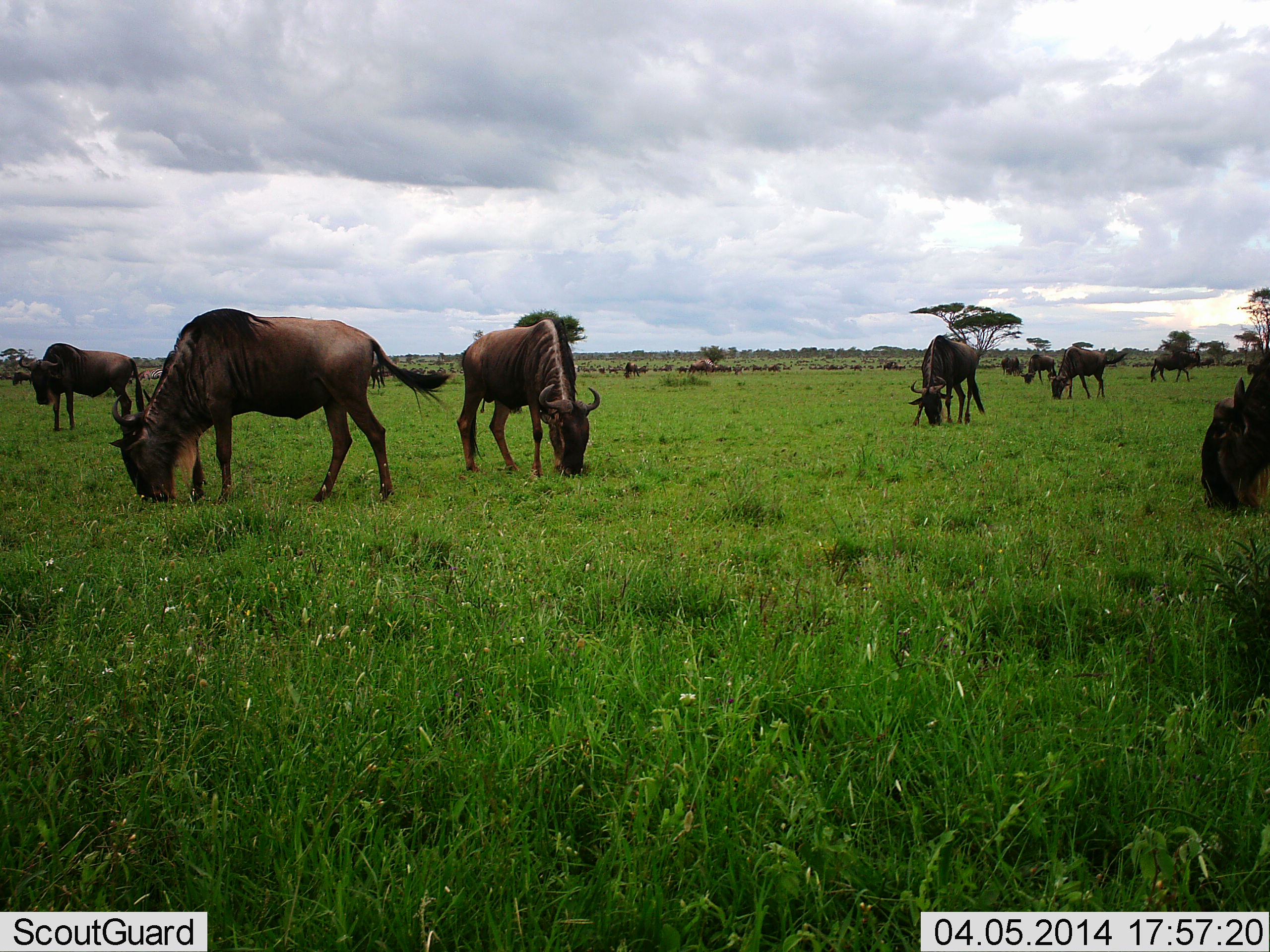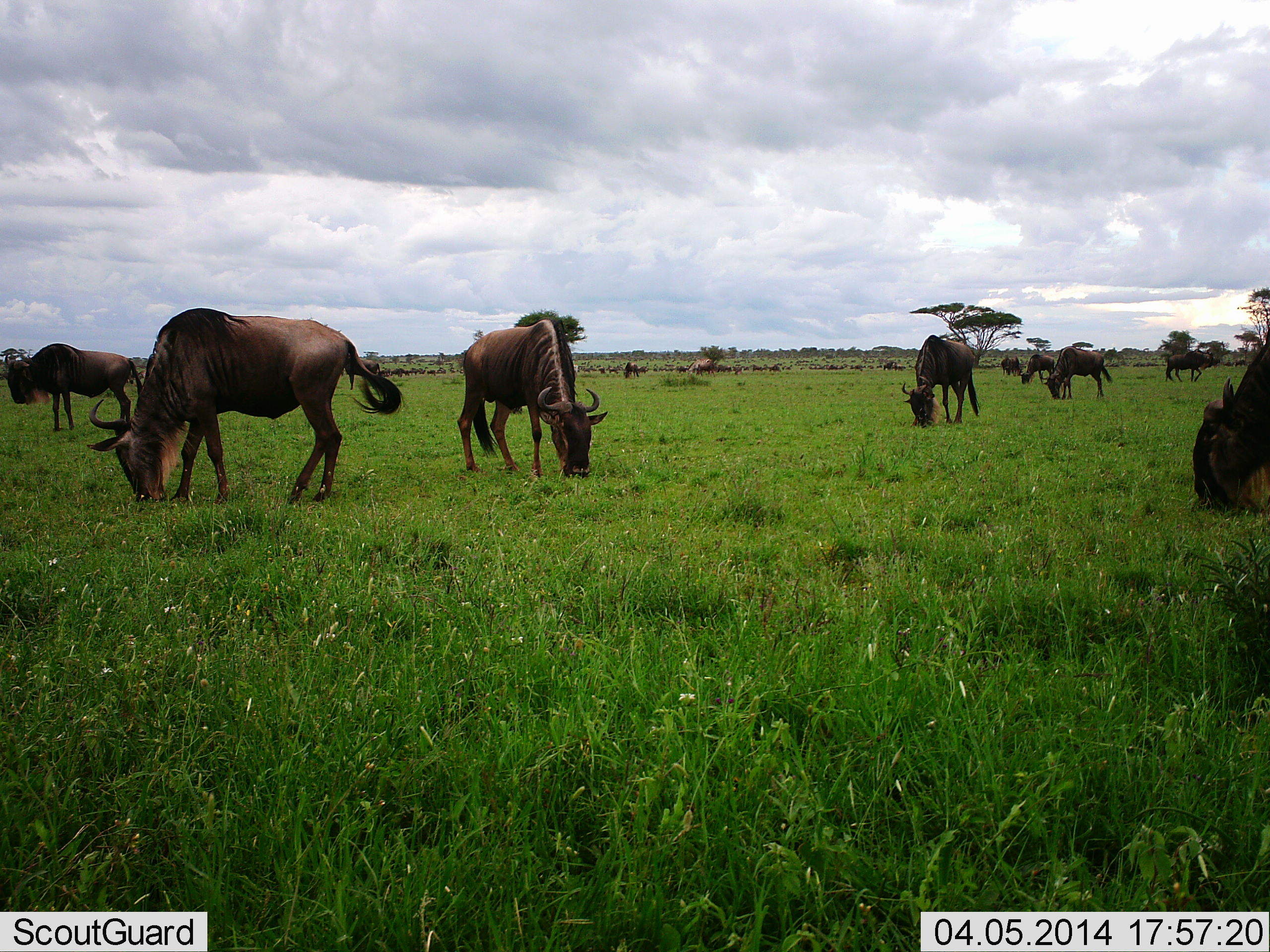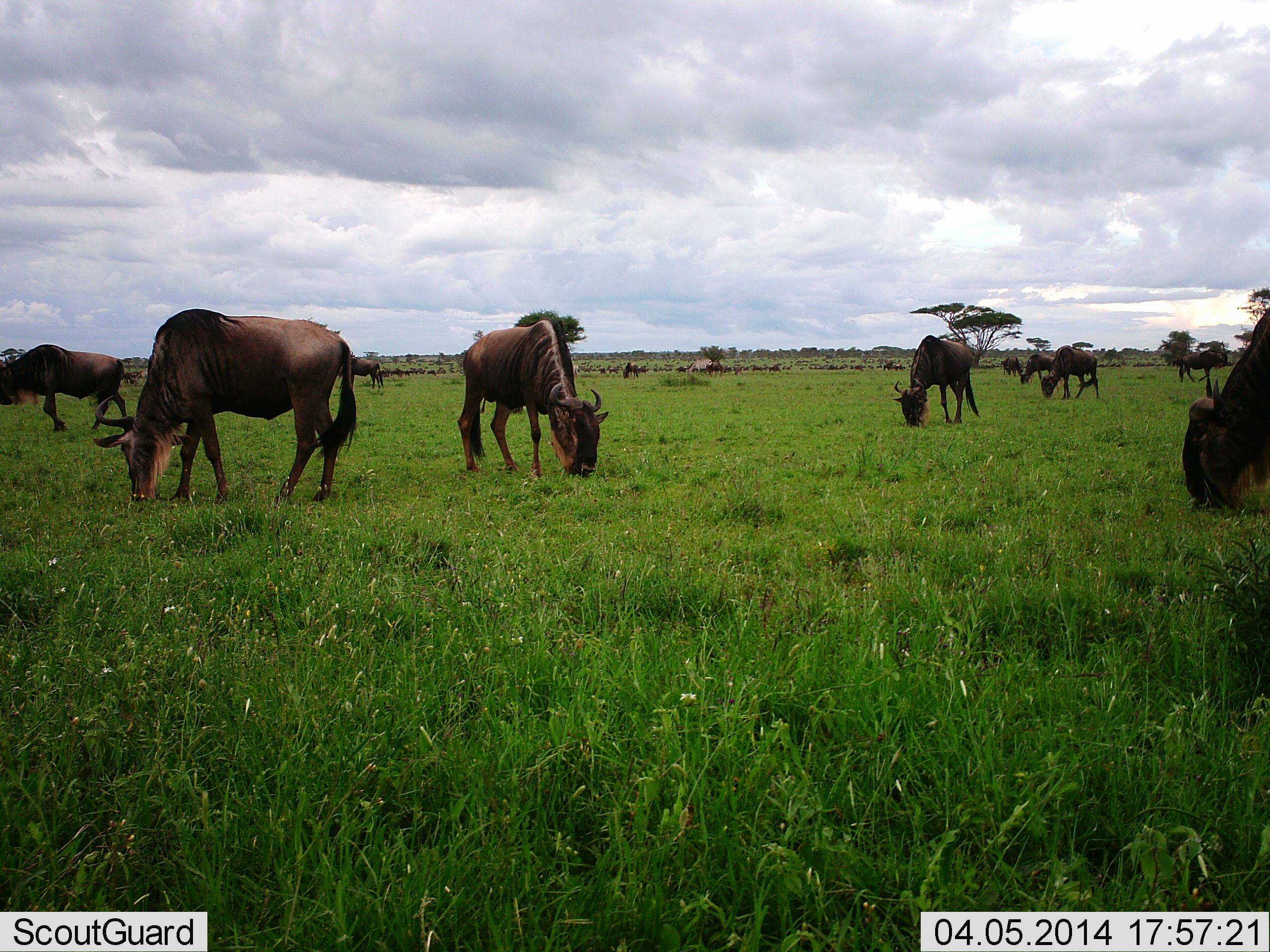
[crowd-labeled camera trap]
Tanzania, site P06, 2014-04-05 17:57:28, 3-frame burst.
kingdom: Animalia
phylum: Chordata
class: Mammalia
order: Artiodactyla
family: Bovidae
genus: Connochaetes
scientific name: Connochaetes taurinus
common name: blue wildebeest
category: wildebeest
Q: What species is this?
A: Wildebeest (blue wildebeest) (Connochaetes taurinus).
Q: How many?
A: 11-50.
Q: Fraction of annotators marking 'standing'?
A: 30%.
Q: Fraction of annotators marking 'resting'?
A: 0%.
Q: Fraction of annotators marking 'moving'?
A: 10%.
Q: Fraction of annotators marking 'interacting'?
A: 0%.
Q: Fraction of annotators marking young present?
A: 0%.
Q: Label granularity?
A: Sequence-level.